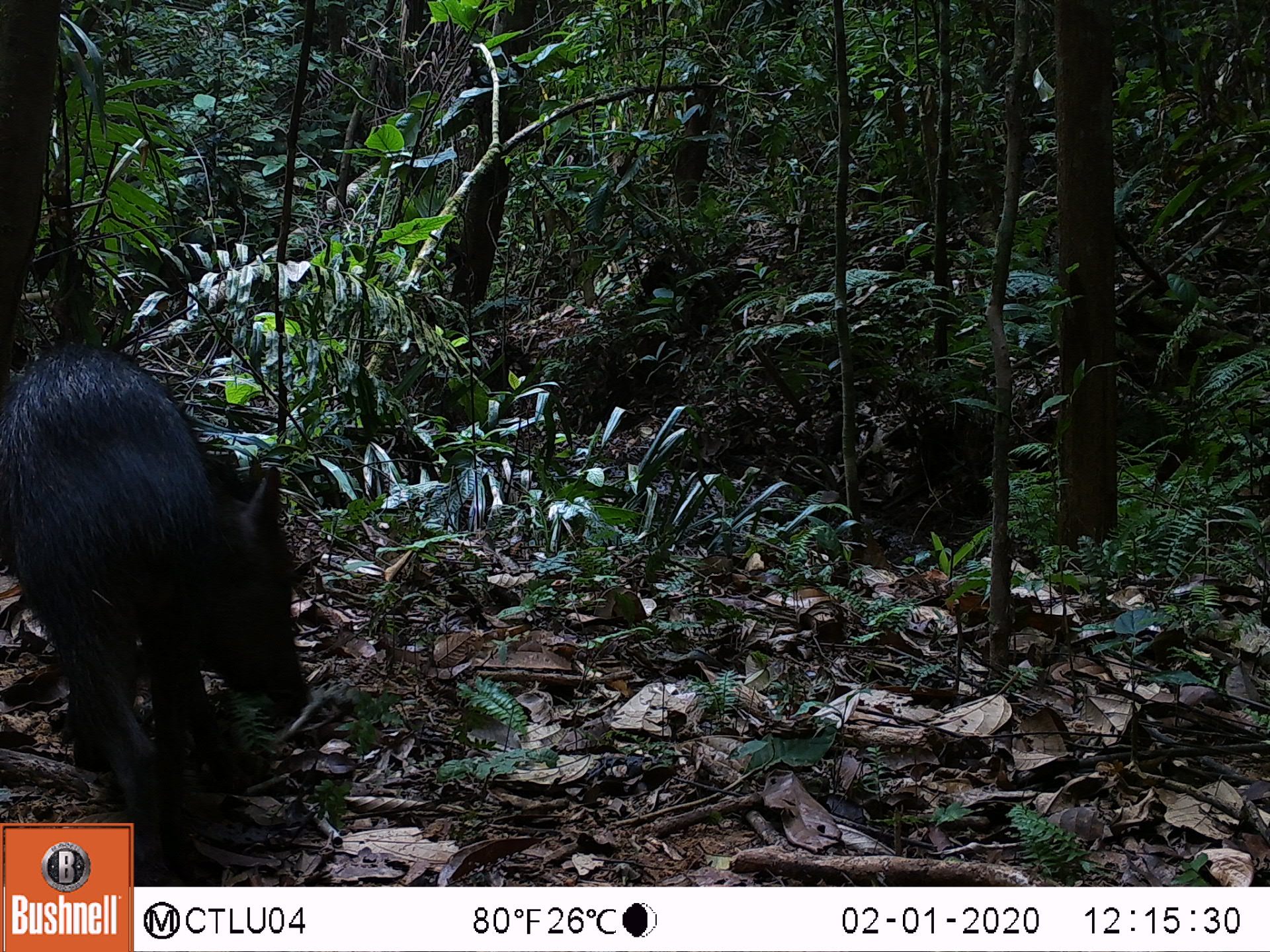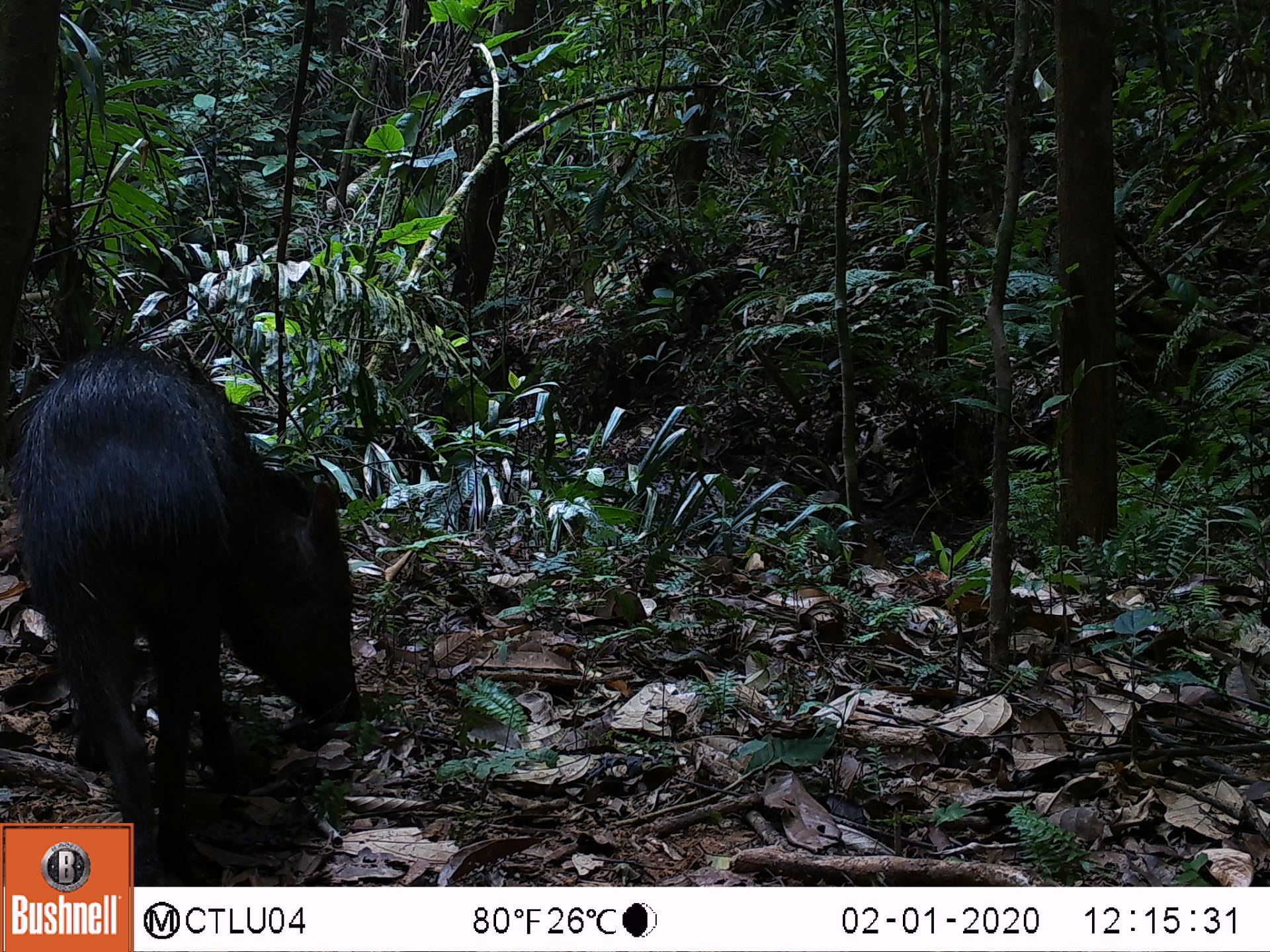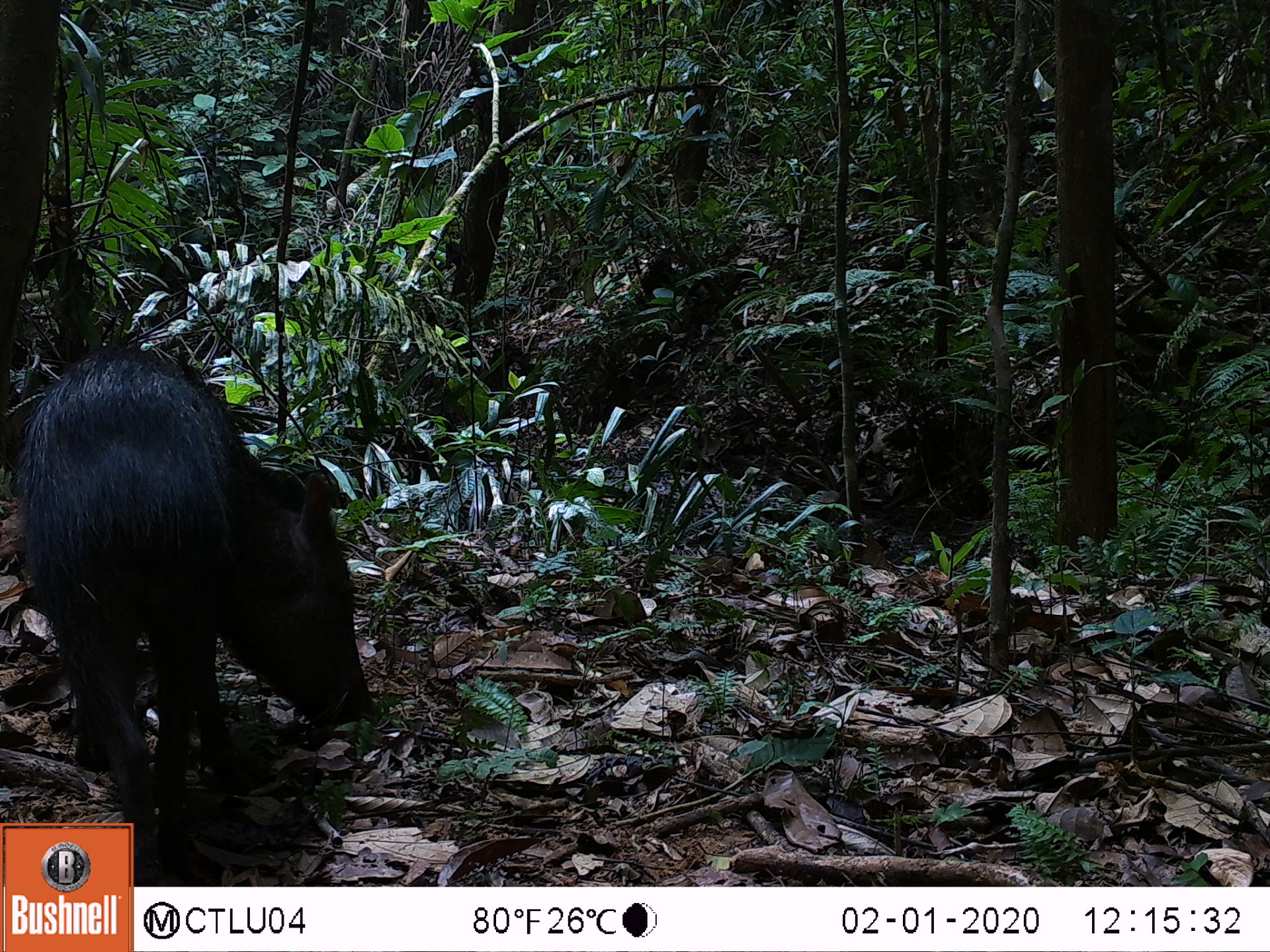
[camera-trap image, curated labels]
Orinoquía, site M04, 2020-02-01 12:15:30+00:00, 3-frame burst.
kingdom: Animalia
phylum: Chordata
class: Mammalia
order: Artiodactyla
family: Tayassuidae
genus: Pecari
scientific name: Pecari tajacu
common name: collared peccary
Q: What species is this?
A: Collared peccary (Pecari tajacu).